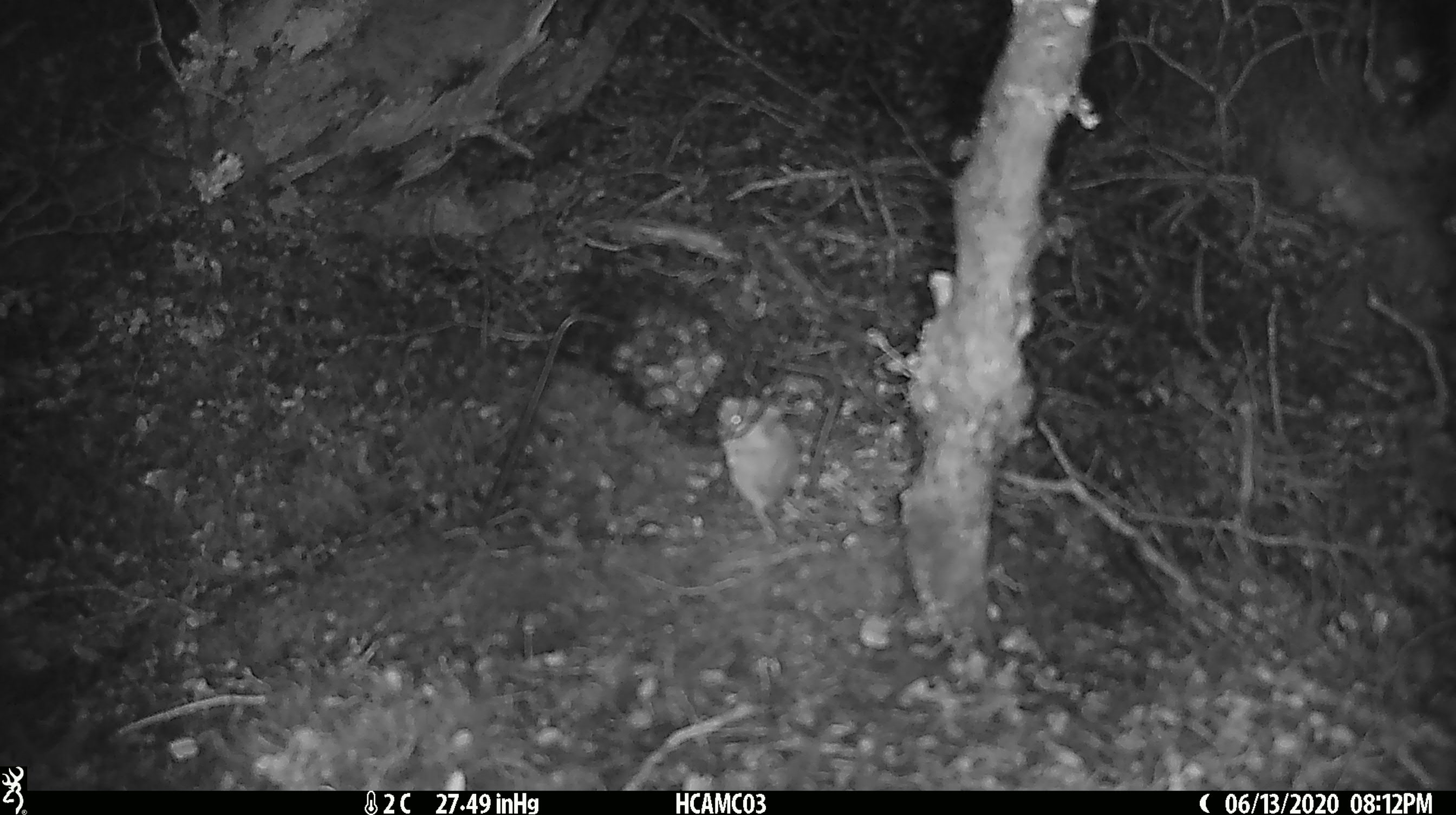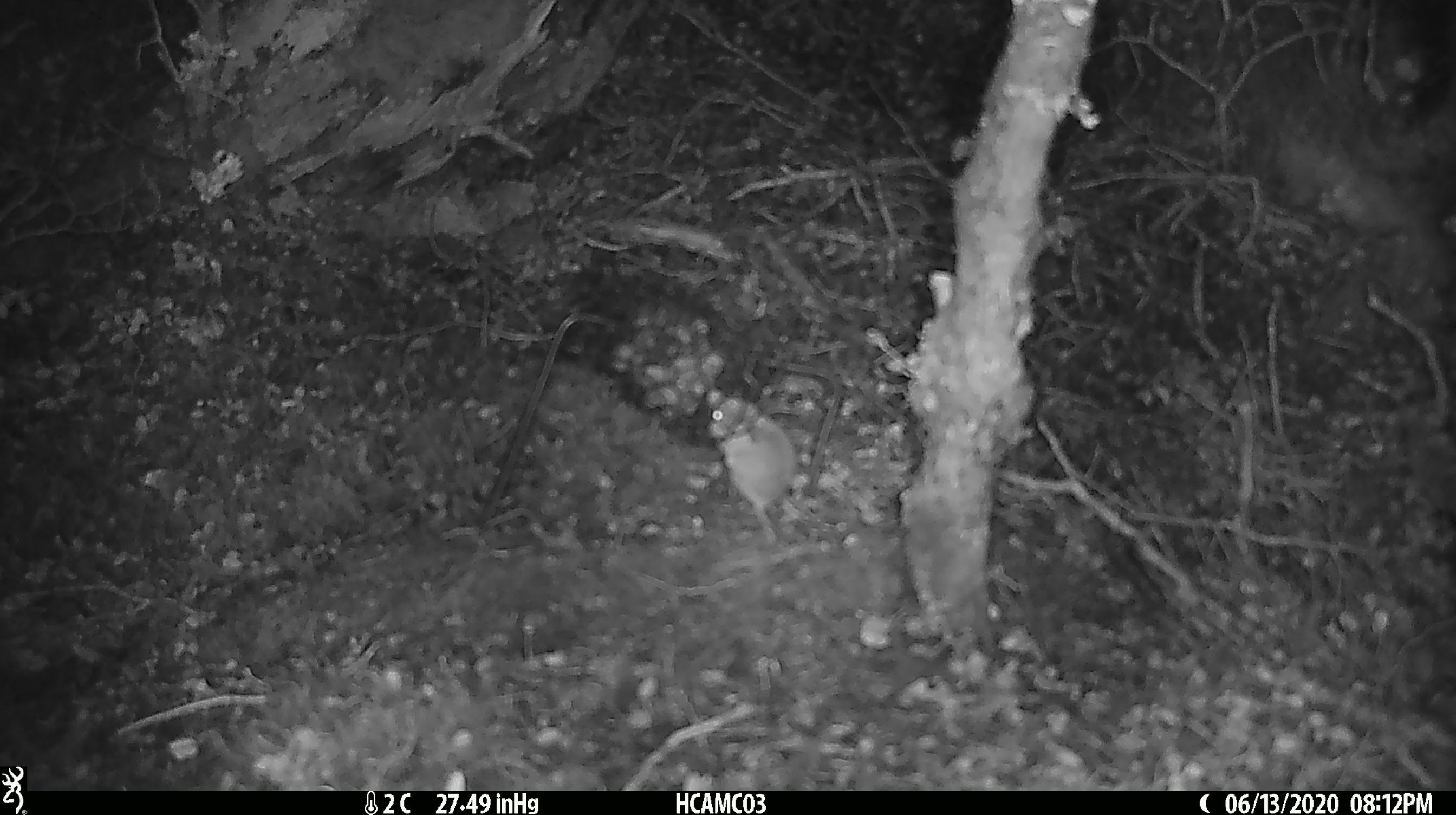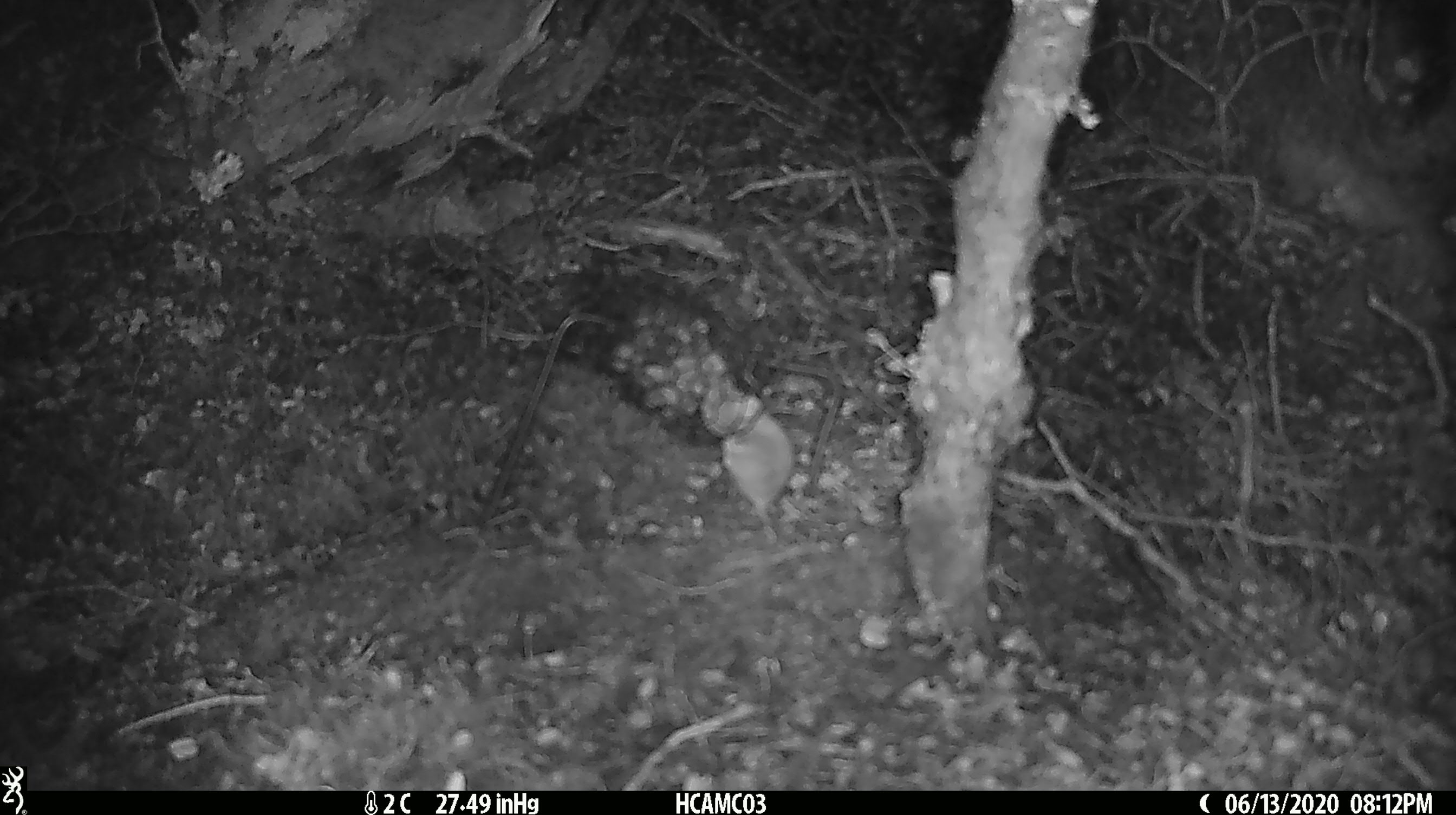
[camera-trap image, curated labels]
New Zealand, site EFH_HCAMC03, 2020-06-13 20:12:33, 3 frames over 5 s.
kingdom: Animalia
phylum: Chordata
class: Mammalia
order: Rodentia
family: Muridae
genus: Mus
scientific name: Mus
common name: mouse